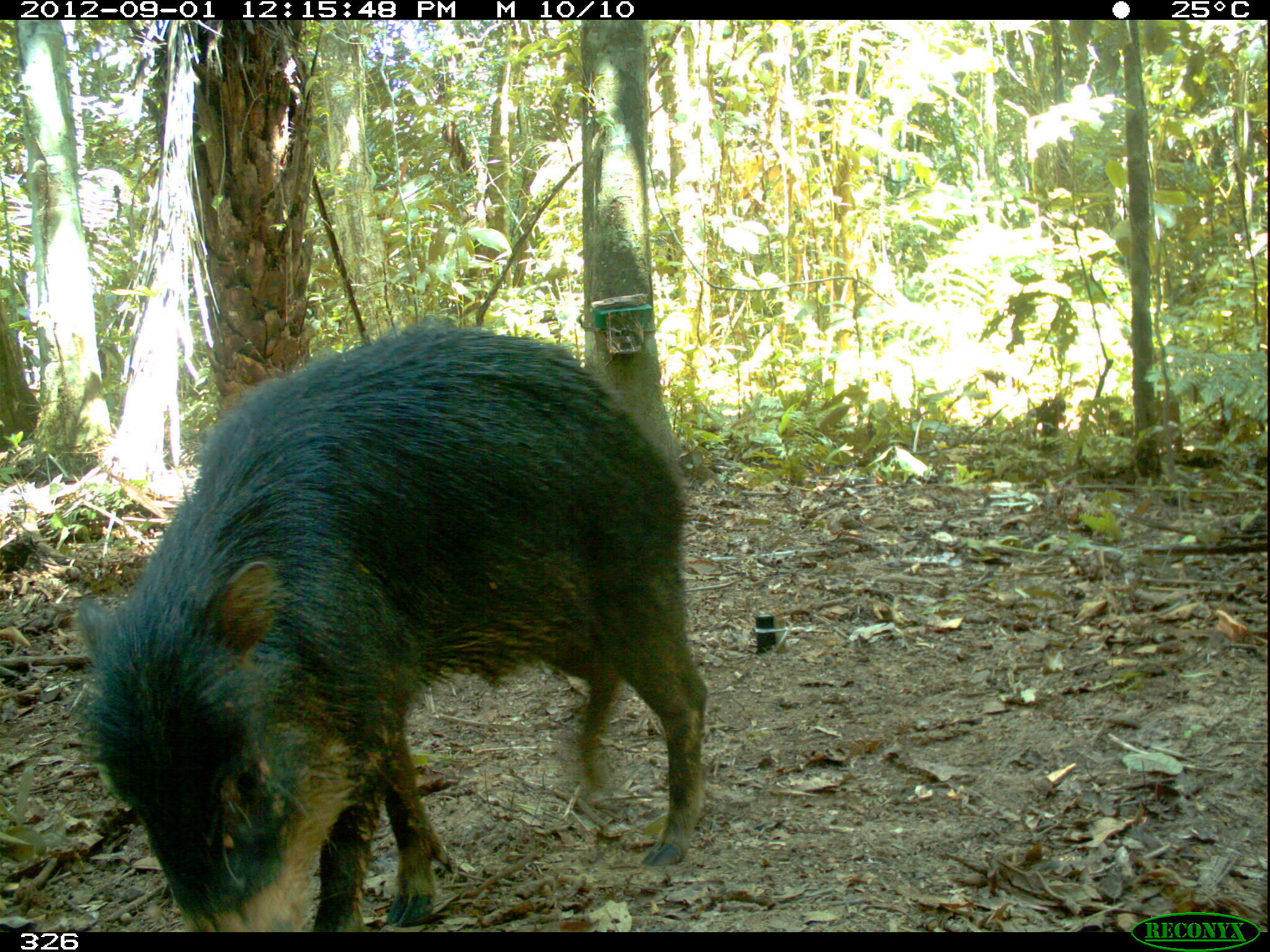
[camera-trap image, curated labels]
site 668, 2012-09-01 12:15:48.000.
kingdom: Animalia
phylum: Chordata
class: Mammalia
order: Artiodactyla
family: Tayassuidae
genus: Tayassu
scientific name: Tayassu pecari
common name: white-lipped peccary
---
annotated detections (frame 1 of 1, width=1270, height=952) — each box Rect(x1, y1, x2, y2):
tayassu pecari: Rect(61, 316, 707, 926)